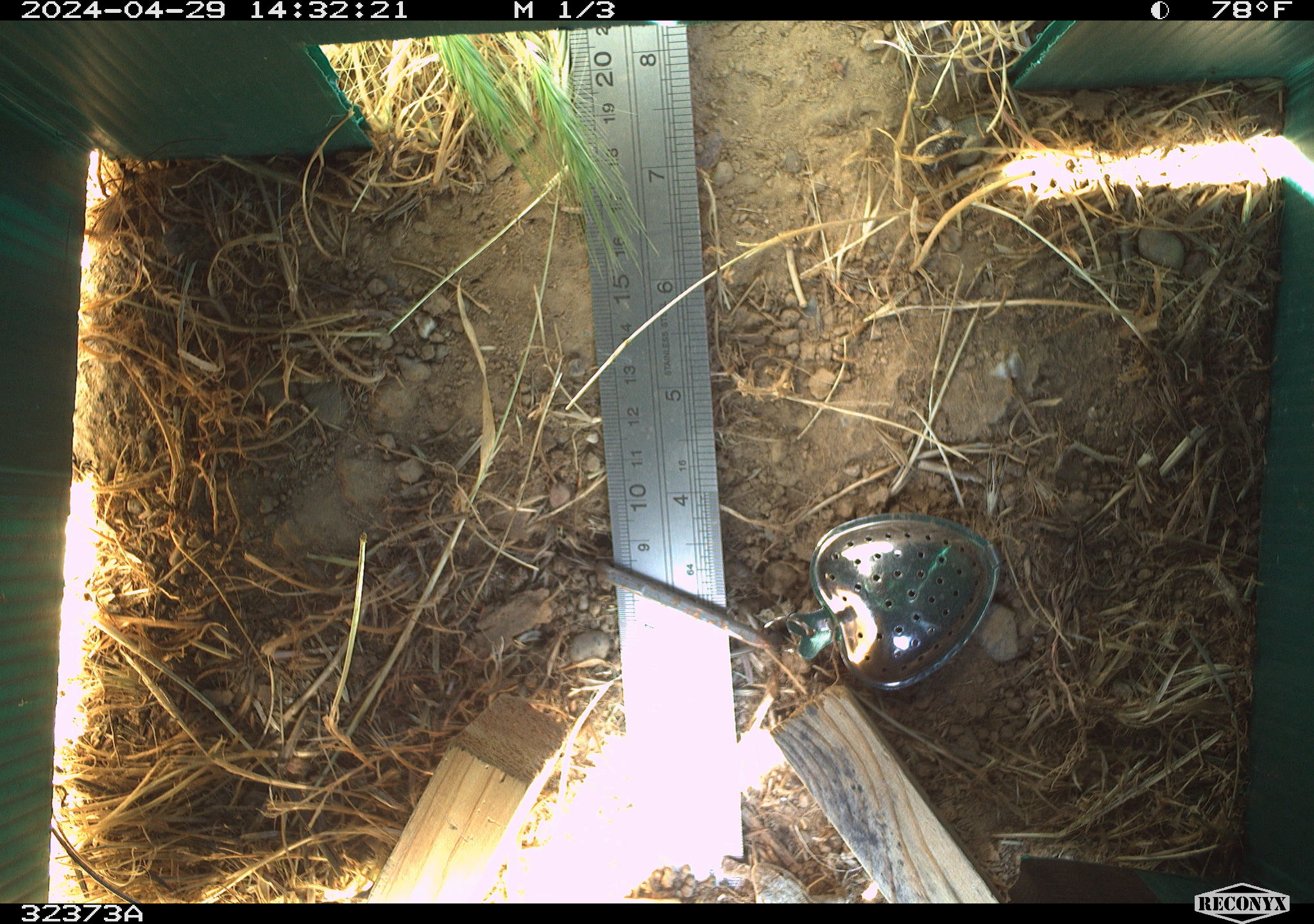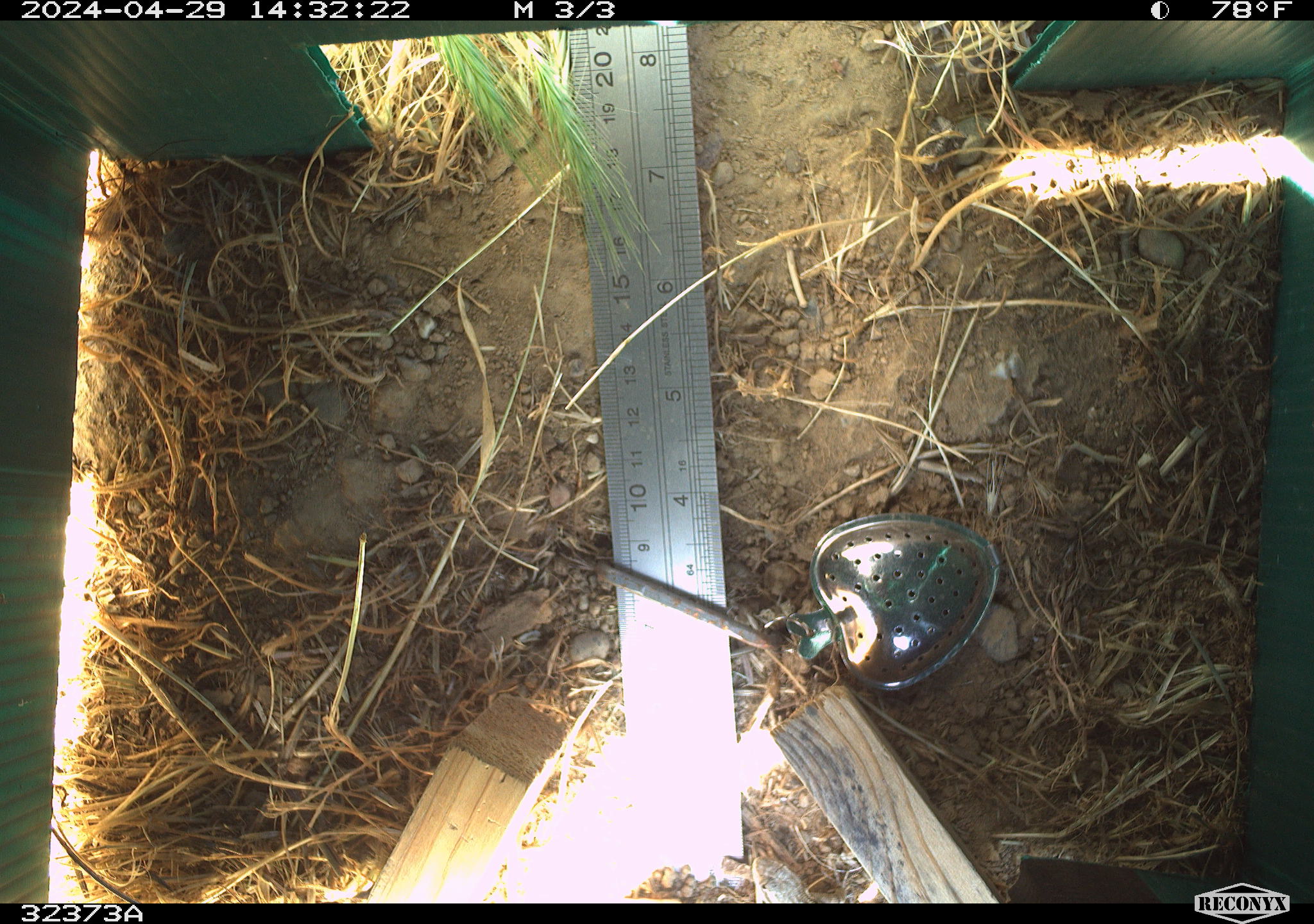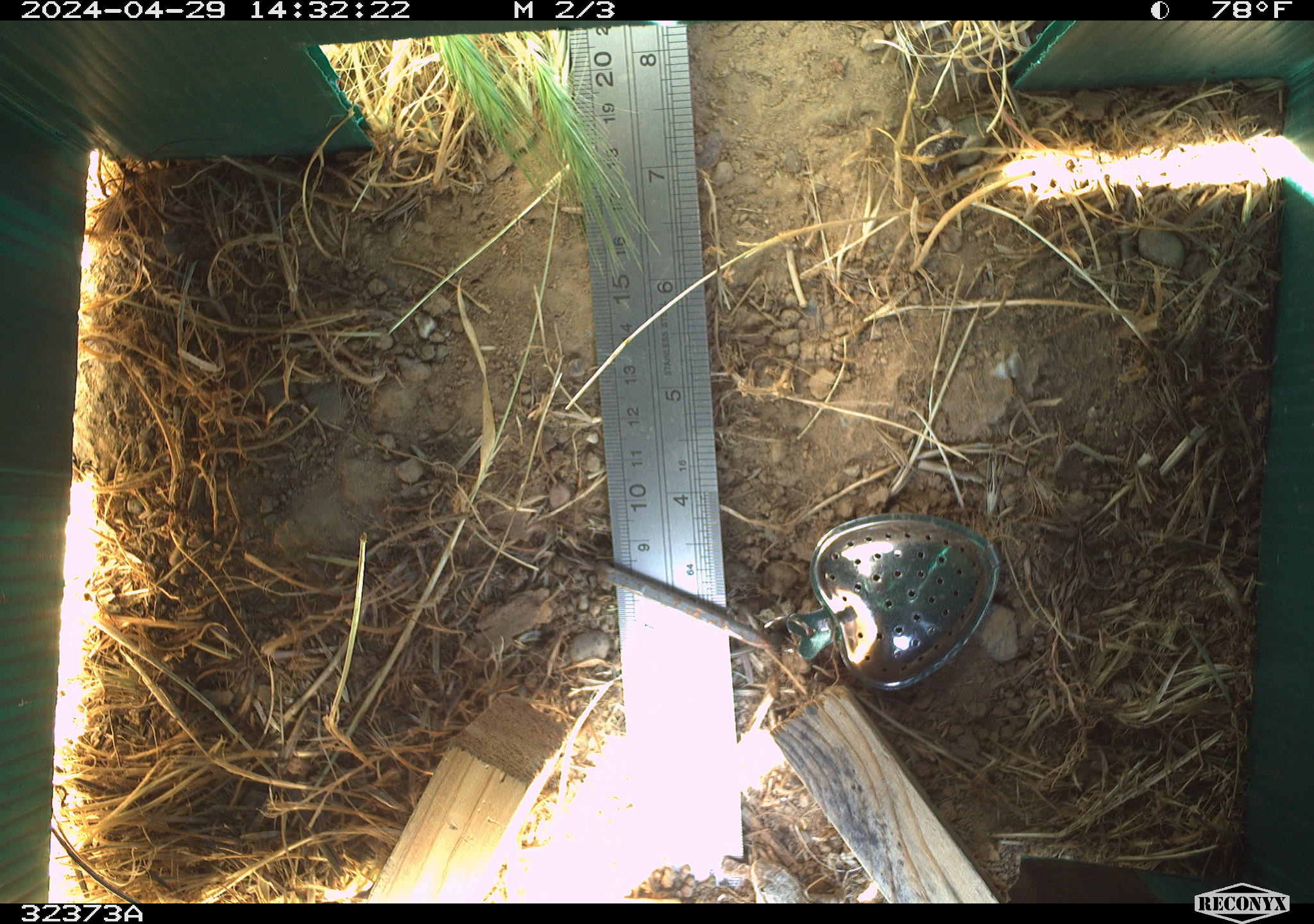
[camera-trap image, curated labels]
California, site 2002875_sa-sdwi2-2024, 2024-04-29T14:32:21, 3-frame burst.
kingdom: Animalia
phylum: Chordata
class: Reptilia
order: Squamata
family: Phrynosomatidae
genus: Sceloporus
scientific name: Sceloporus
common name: spiny lizards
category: sceloporus species